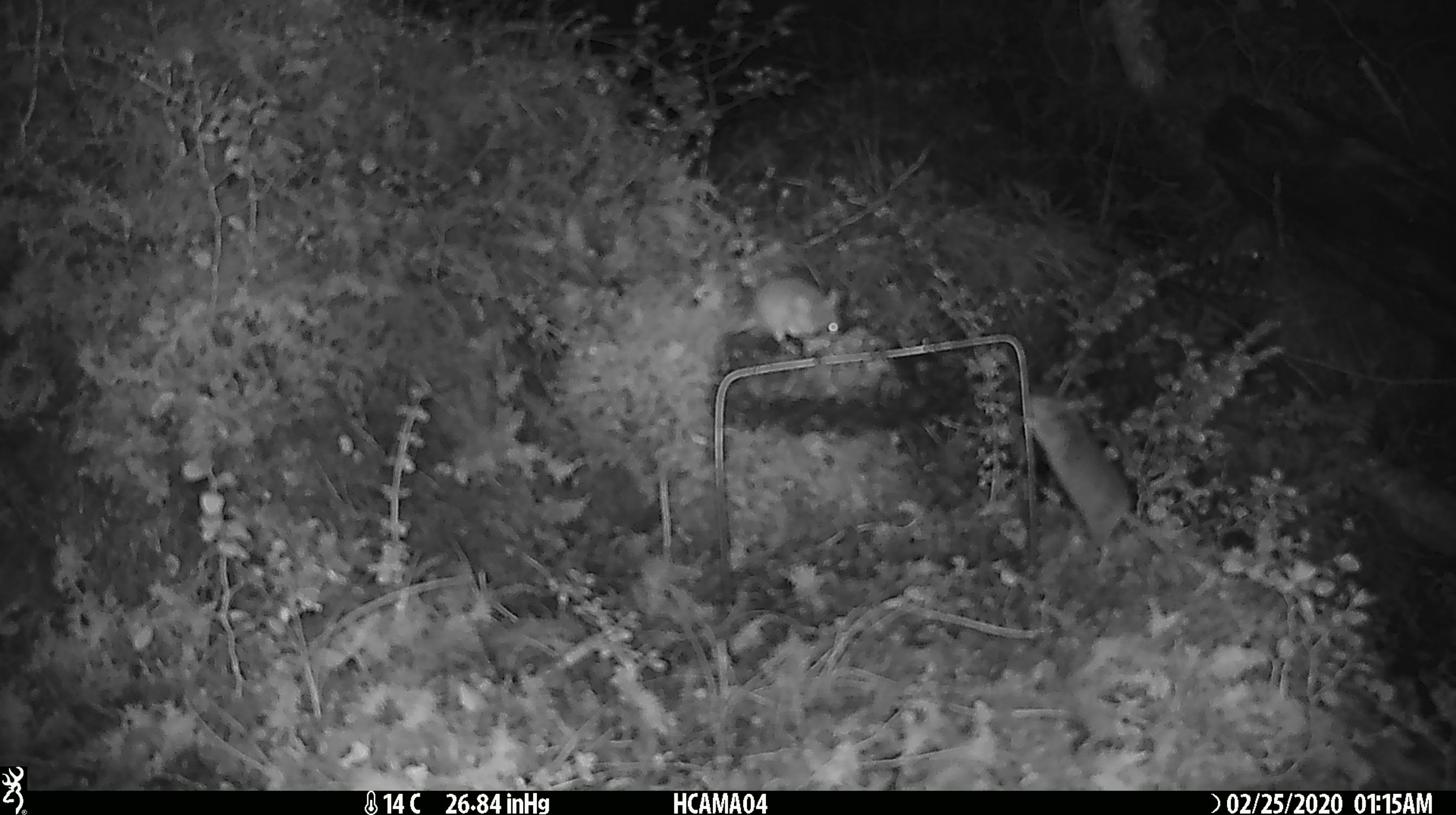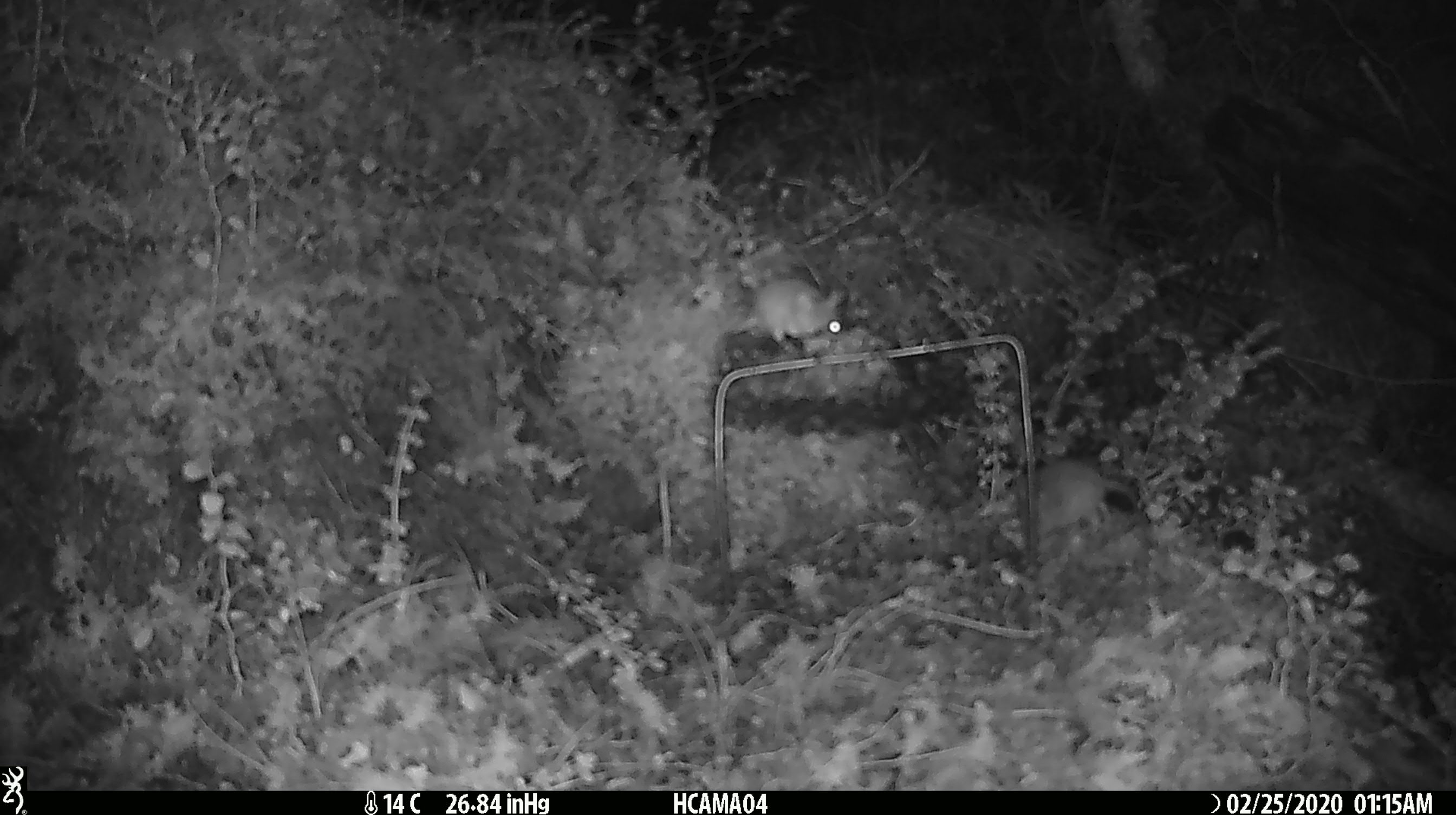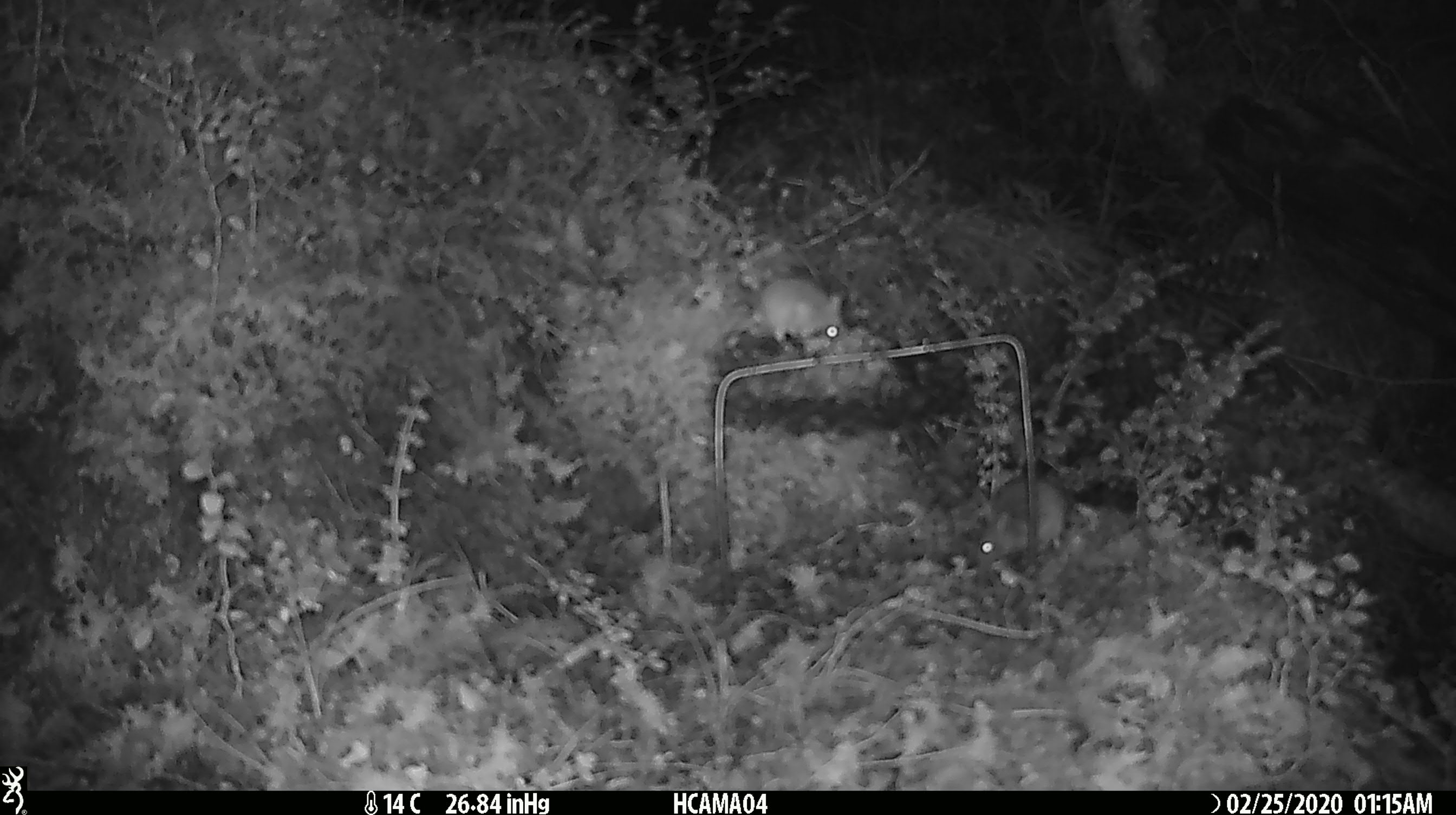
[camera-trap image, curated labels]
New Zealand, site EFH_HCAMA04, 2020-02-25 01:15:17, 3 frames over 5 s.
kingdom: Animalia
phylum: Chordata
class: Mammalia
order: Rodentia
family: Muridae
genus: Mus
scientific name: Mus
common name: mouse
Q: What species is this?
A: Mouse (Mus).